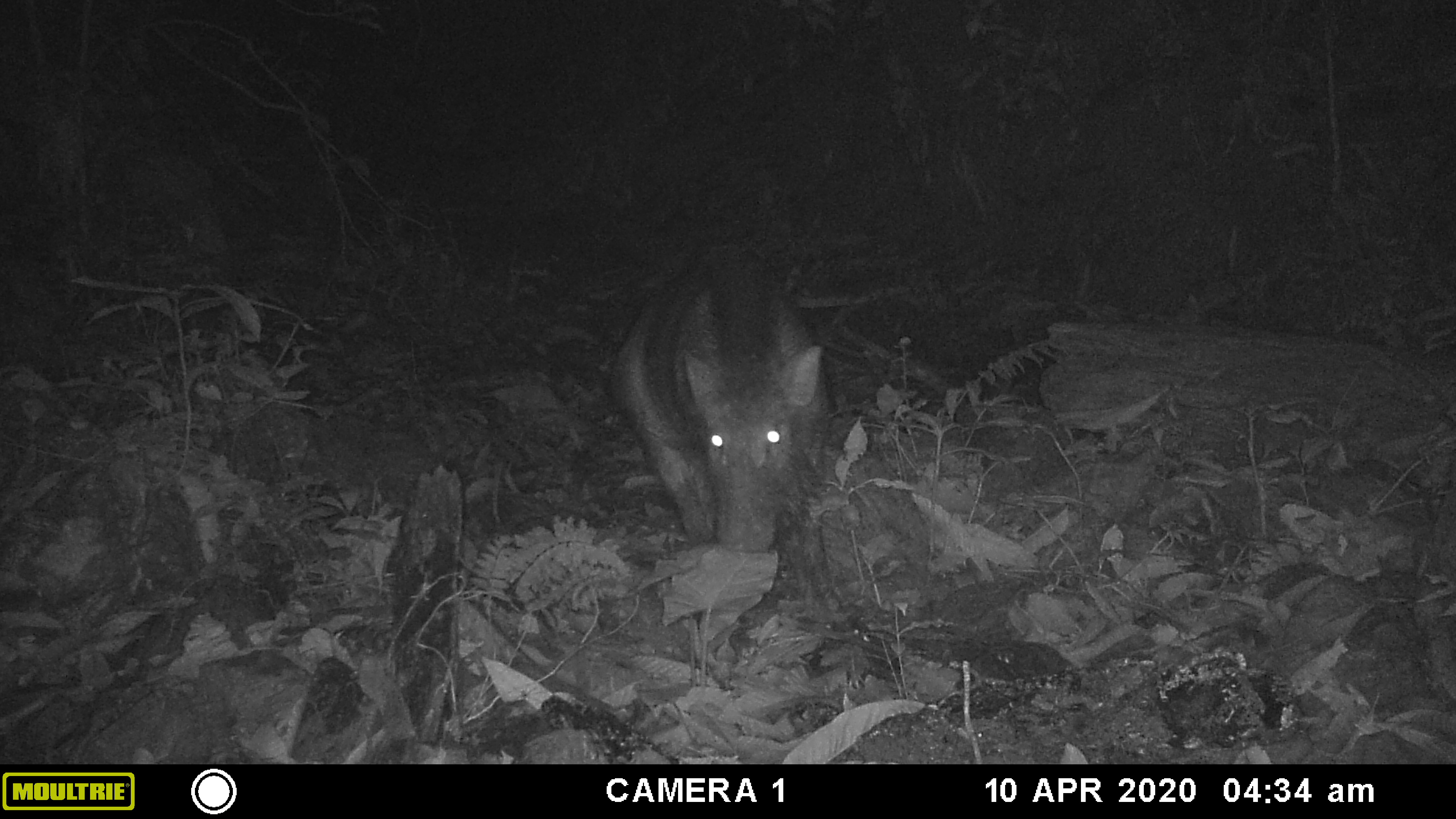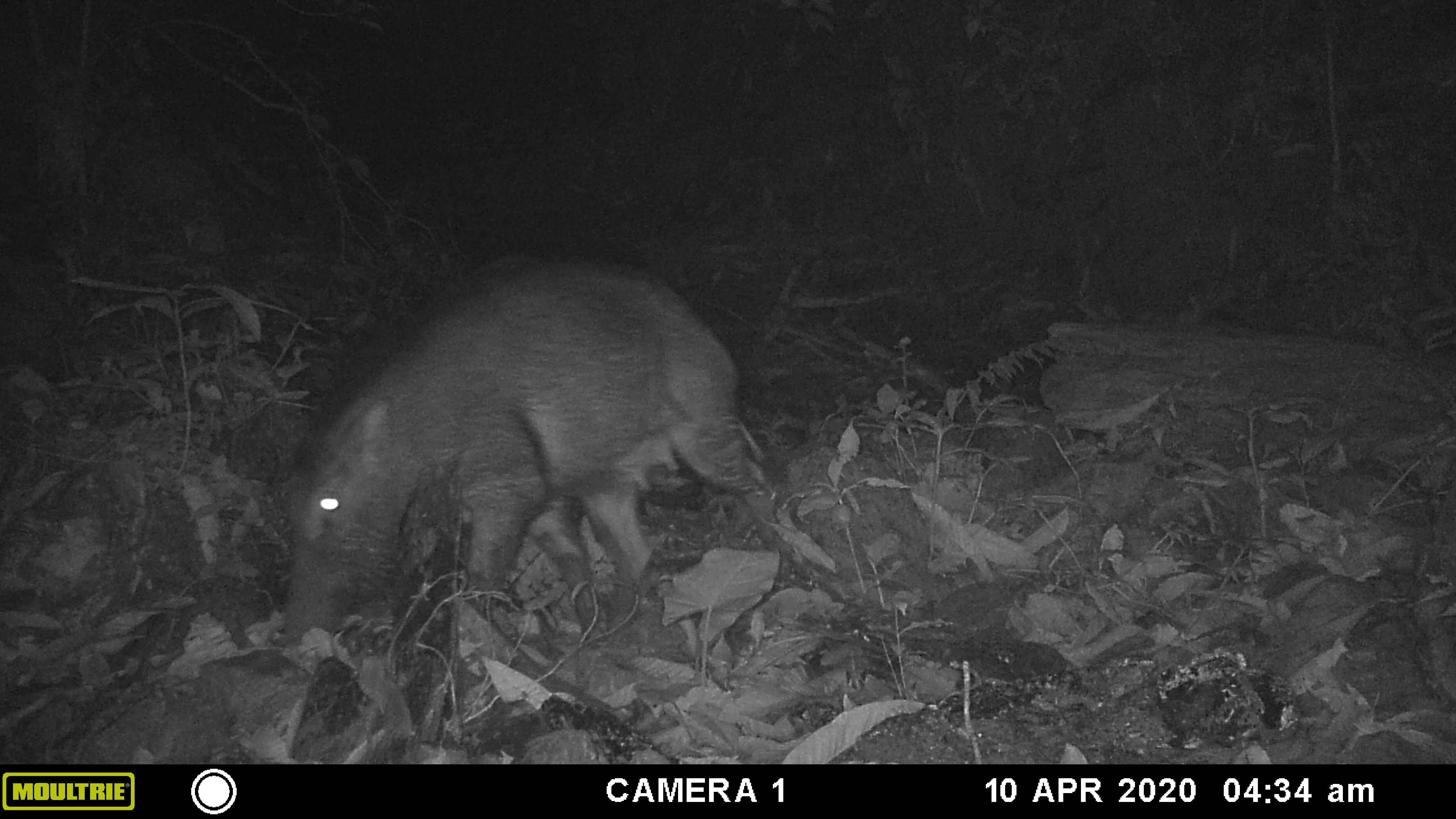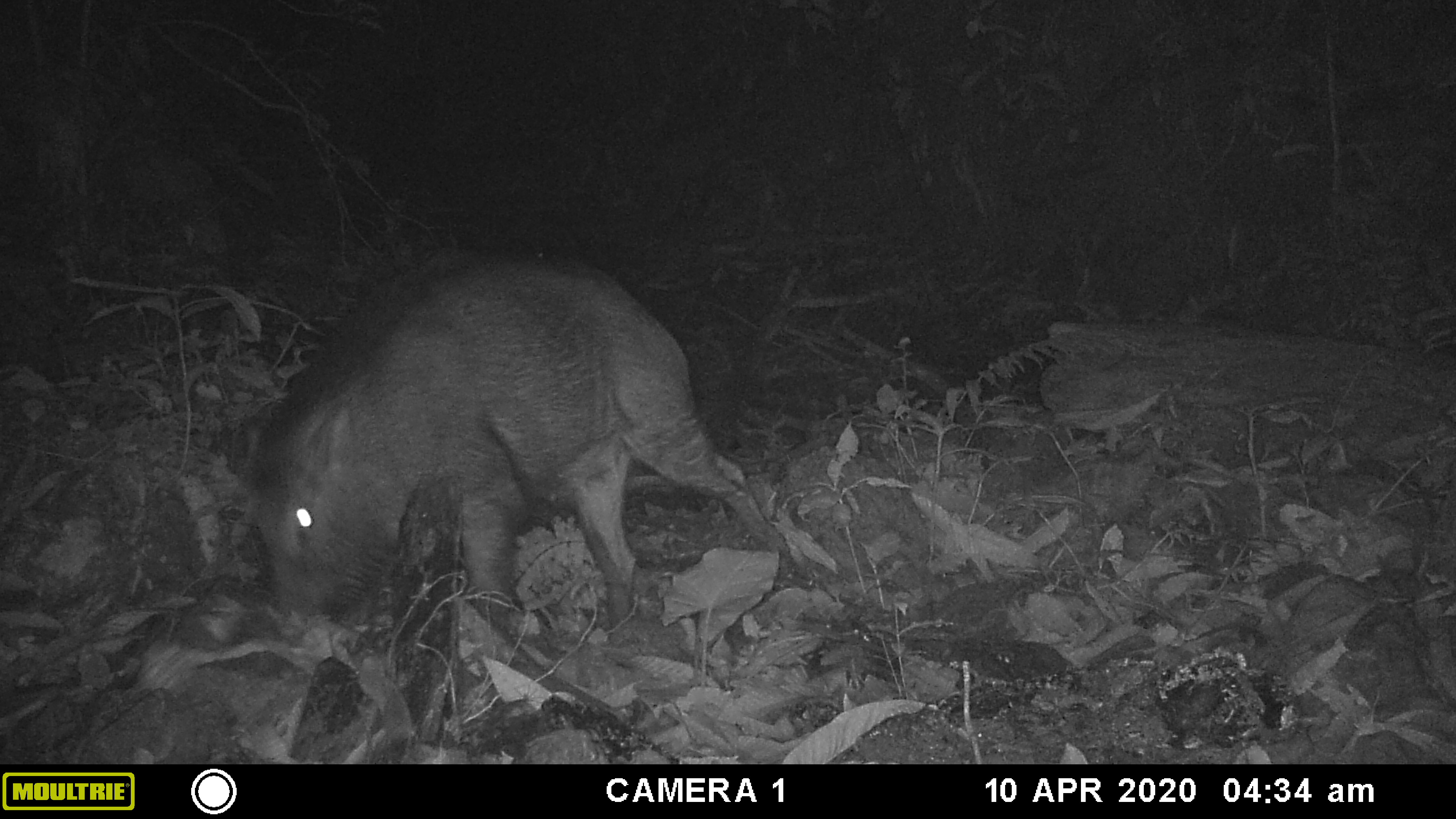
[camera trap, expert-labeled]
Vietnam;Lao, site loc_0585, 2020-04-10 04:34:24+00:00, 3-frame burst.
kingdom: Animalia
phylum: Chordata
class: Mammalia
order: Artiodactyla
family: Suidae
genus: Sus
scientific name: Sus scrofa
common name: eurasian wild pig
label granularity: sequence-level